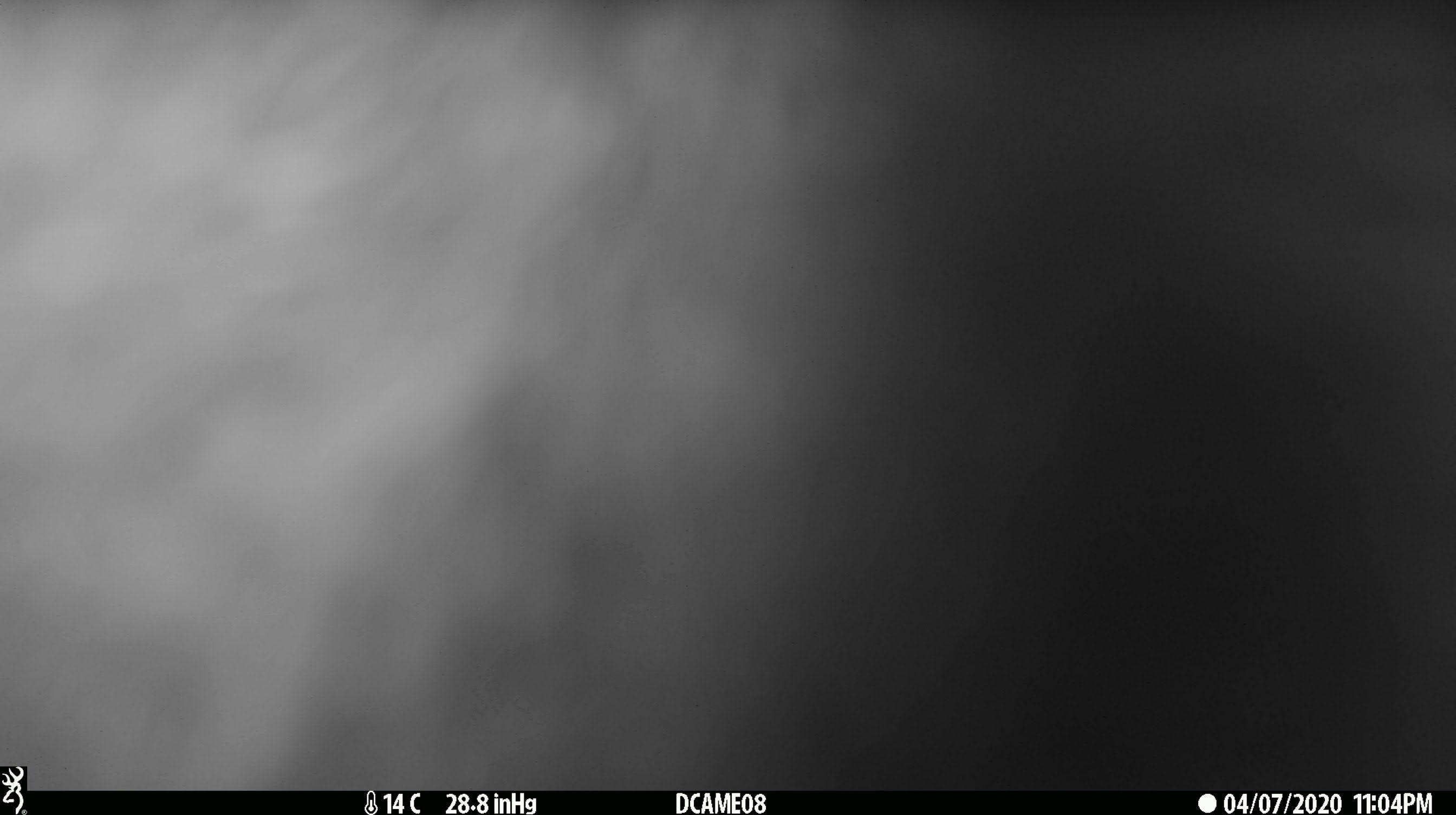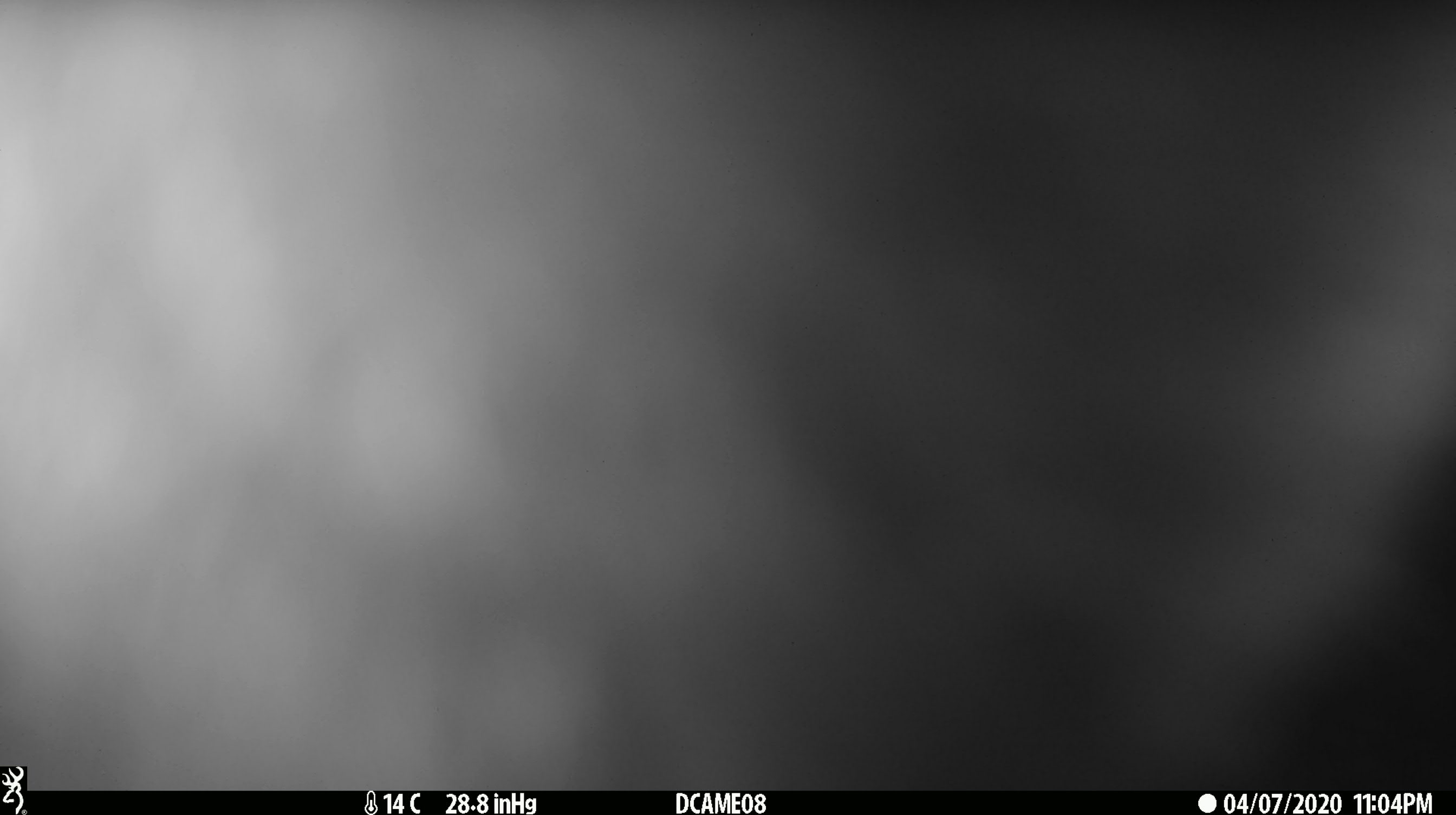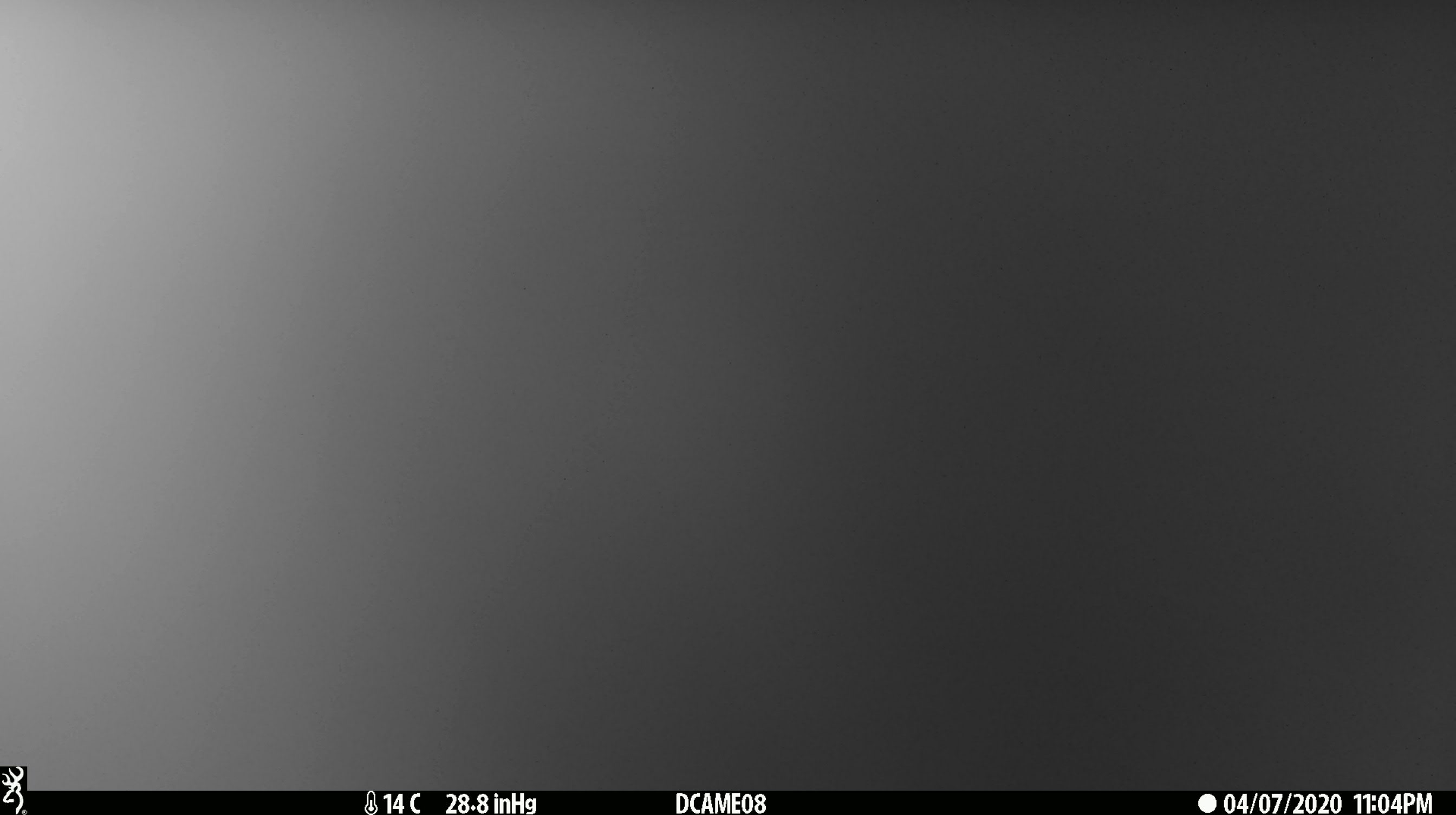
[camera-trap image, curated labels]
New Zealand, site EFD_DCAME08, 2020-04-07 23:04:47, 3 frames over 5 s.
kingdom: Animalia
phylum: Chordata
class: Mammalia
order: Diprotodontia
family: Phalangeridae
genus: Trichosurus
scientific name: Trichosurus vulpecula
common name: common brushtail possum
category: possum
Possum (common brushtail possum) (Trichosurus vulpecula).